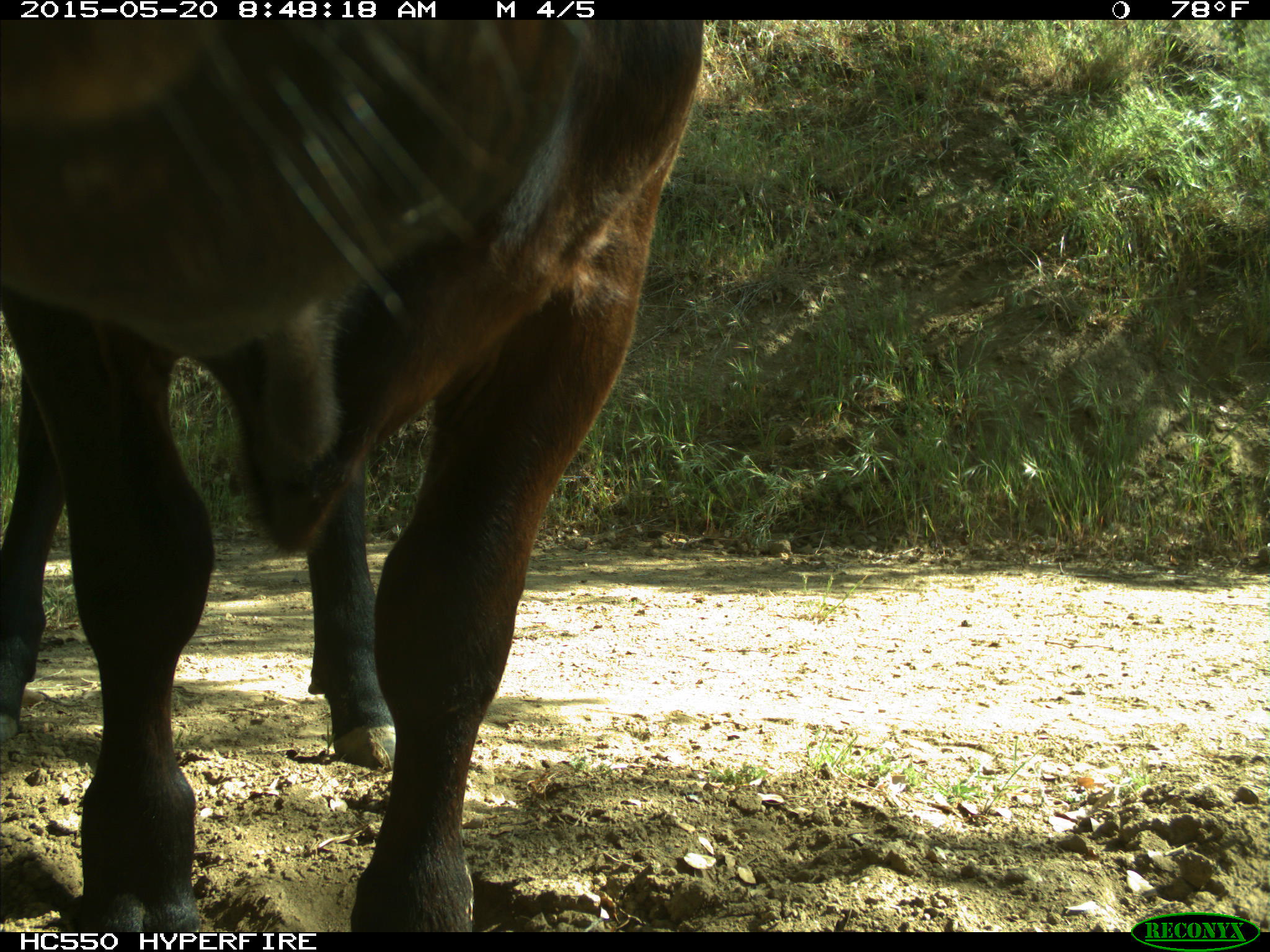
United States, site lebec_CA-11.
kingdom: Animalia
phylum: Chordata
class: Mammalia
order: Artiodactyla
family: Bovidae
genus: Bos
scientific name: Bos taurus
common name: domestic cow